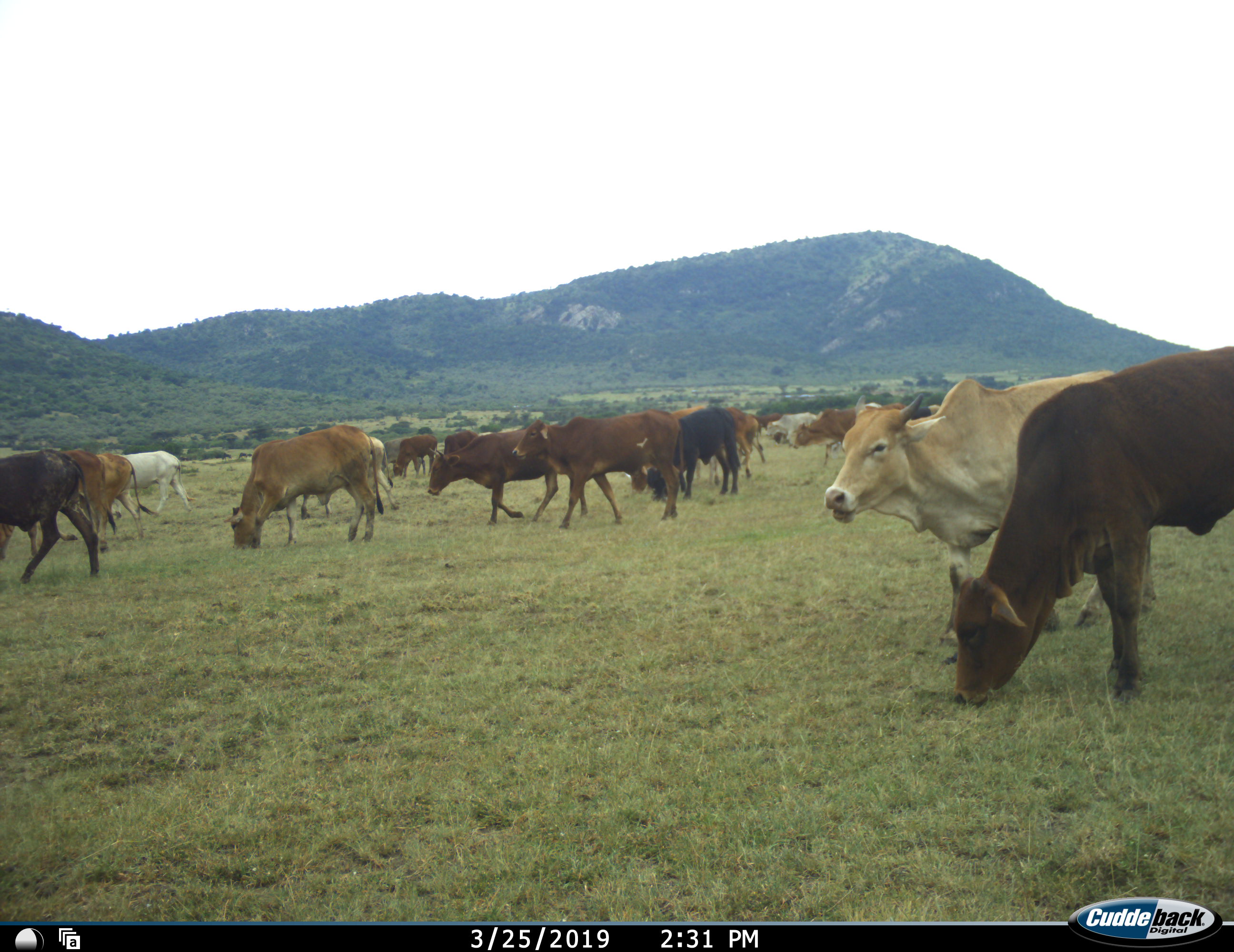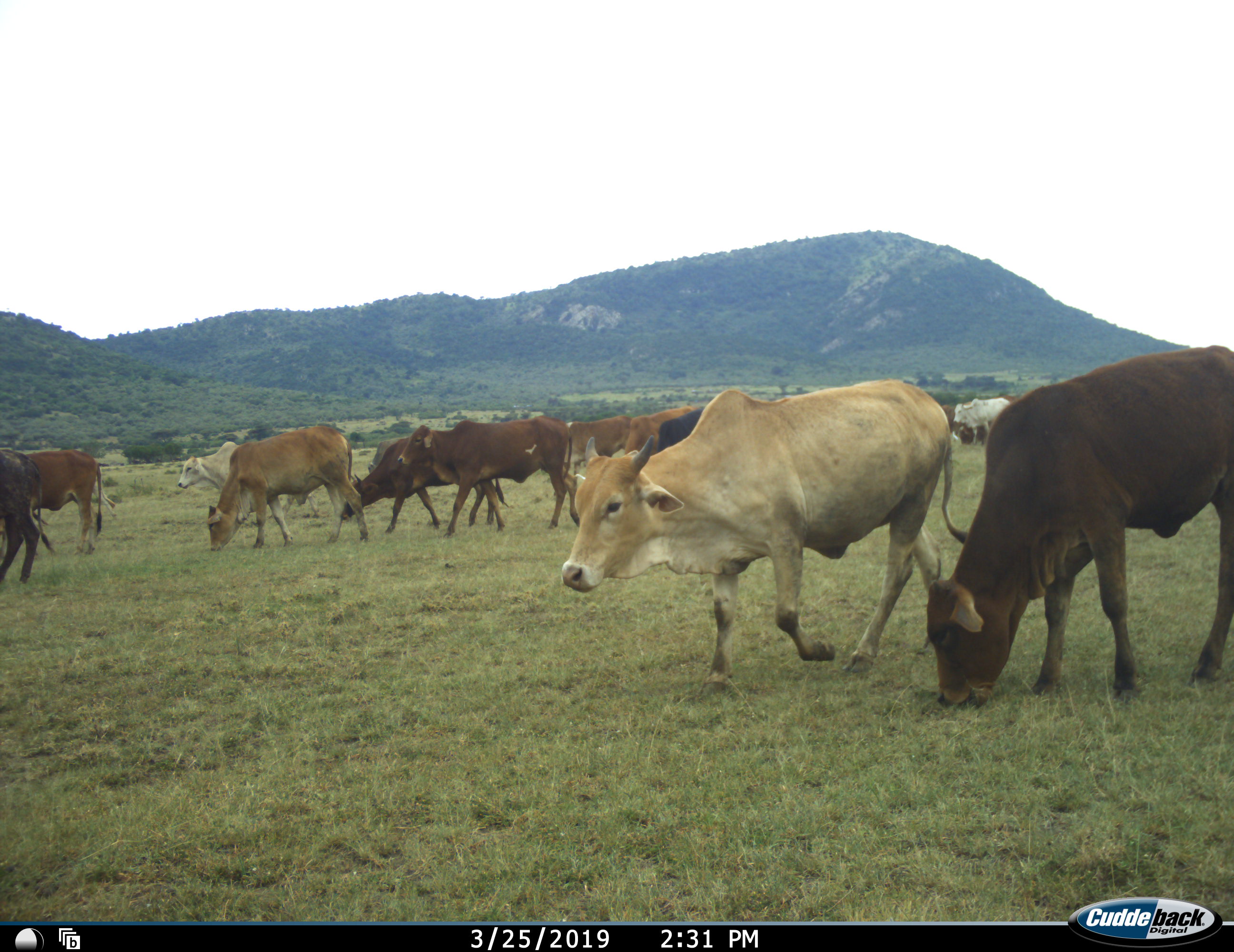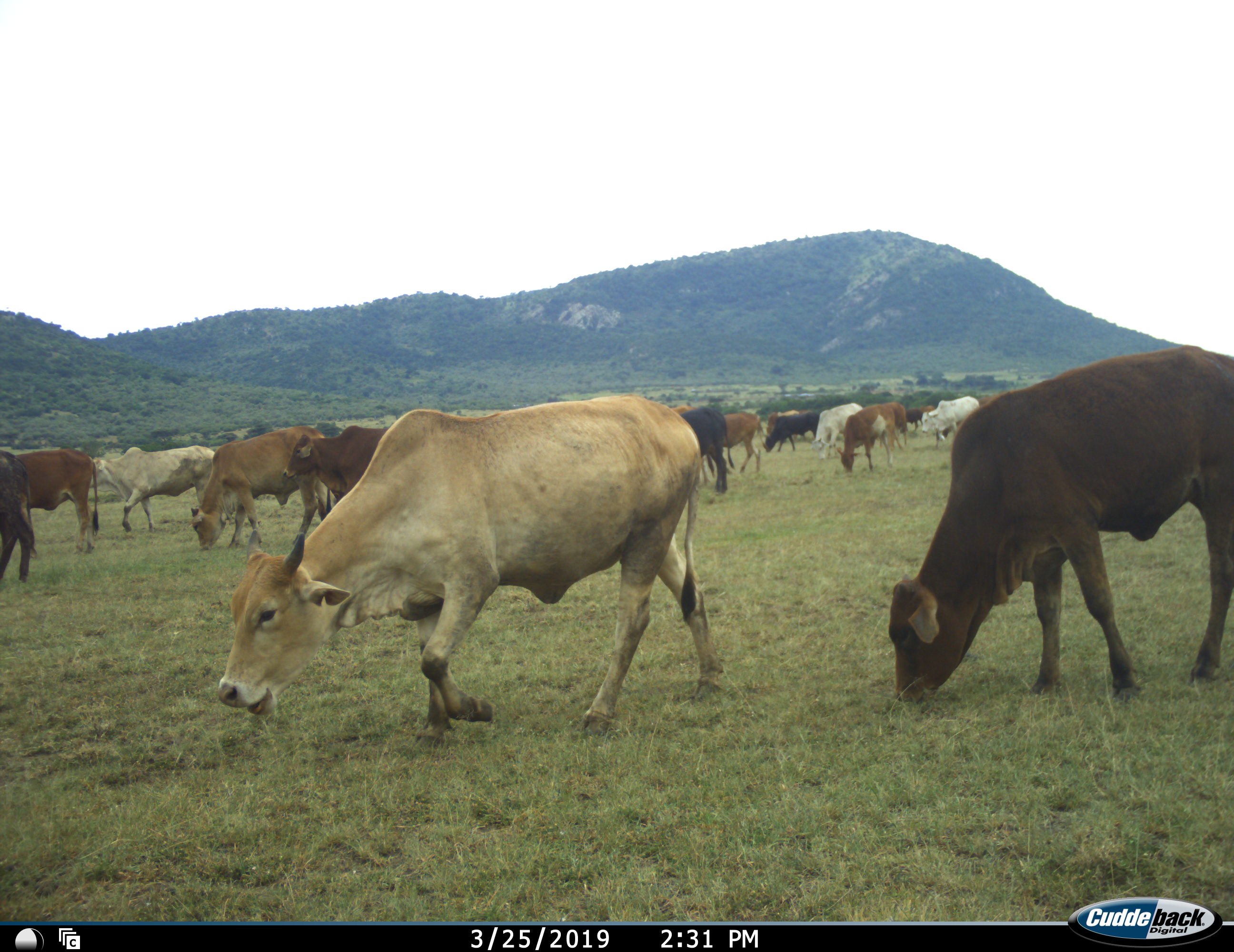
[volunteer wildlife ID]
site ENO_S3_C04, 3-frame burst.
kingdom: Animalia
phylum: Chordata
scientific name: Vertebrata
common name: domestic animal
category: domesticanimal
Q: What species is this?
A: Domesticanimal (domestic animal) (Vertebrata).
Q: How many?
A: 11-50.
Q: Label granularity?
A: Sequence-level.